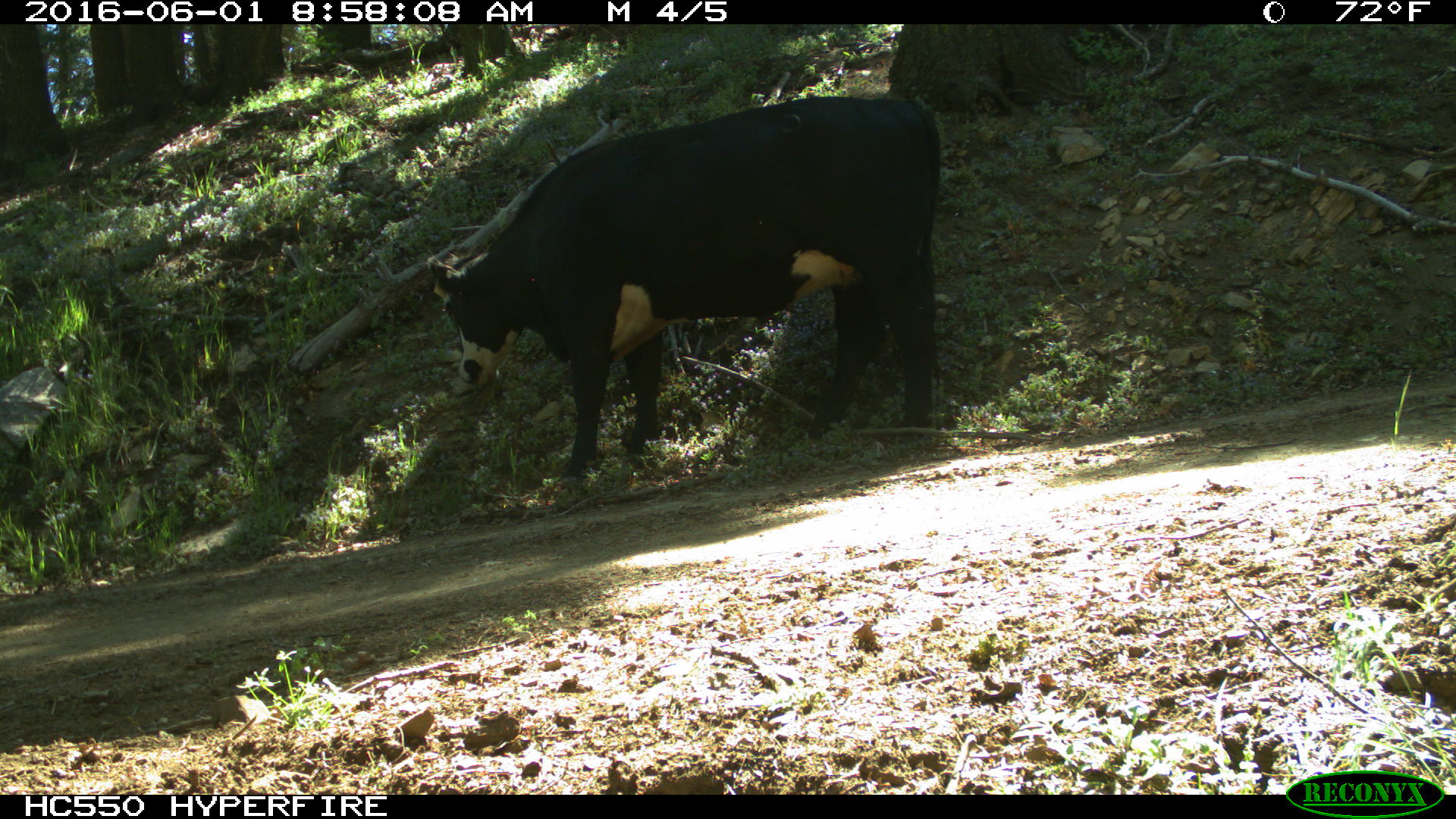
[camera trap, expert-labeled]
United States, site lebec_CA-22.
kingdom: Animalia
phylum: Chordata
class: Mammalia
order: Artiodactyla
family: Bovidae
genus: Bos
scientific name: Bos taurus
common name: domestic cow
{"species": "Bos taurus (domestic cow)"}